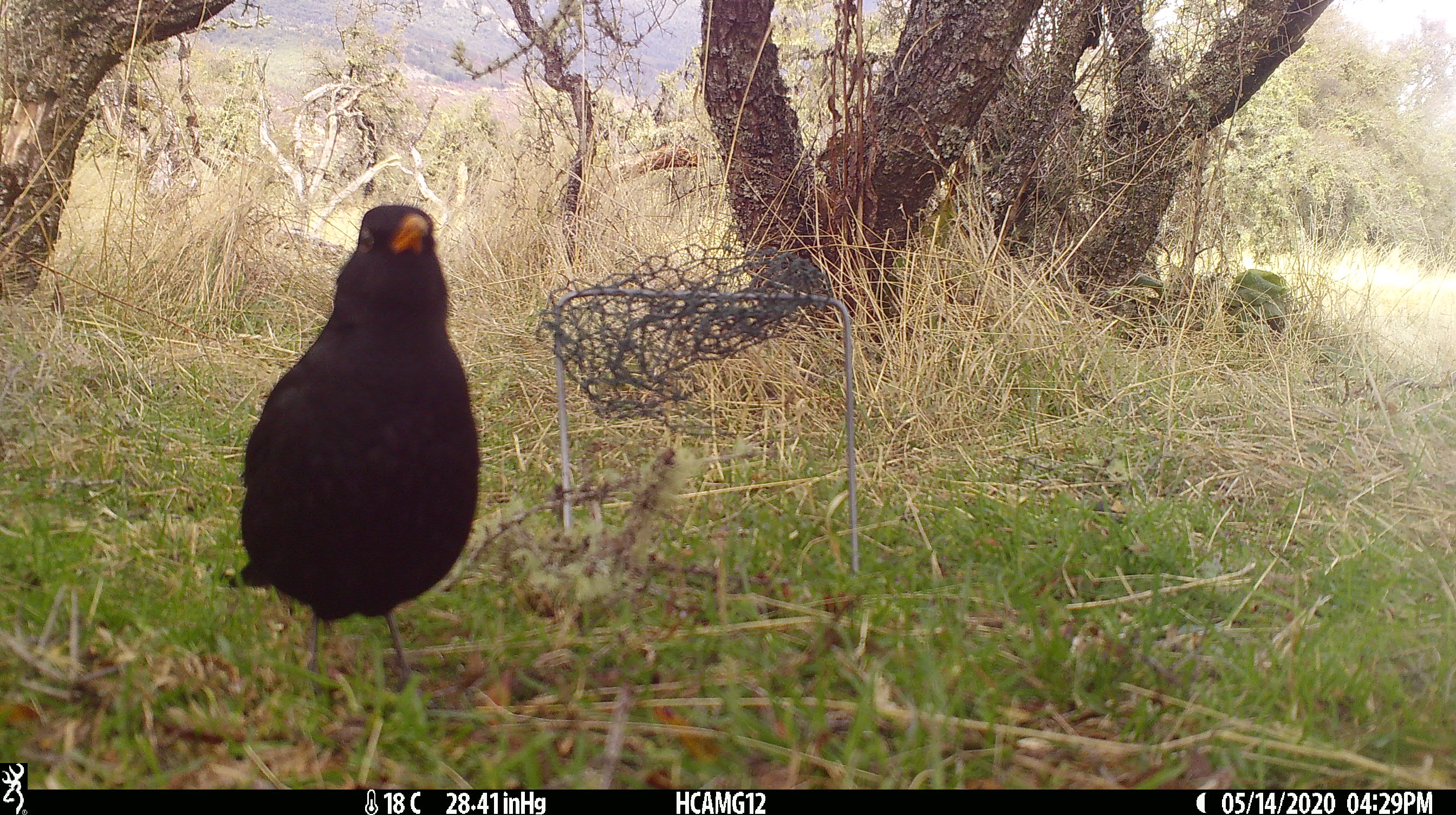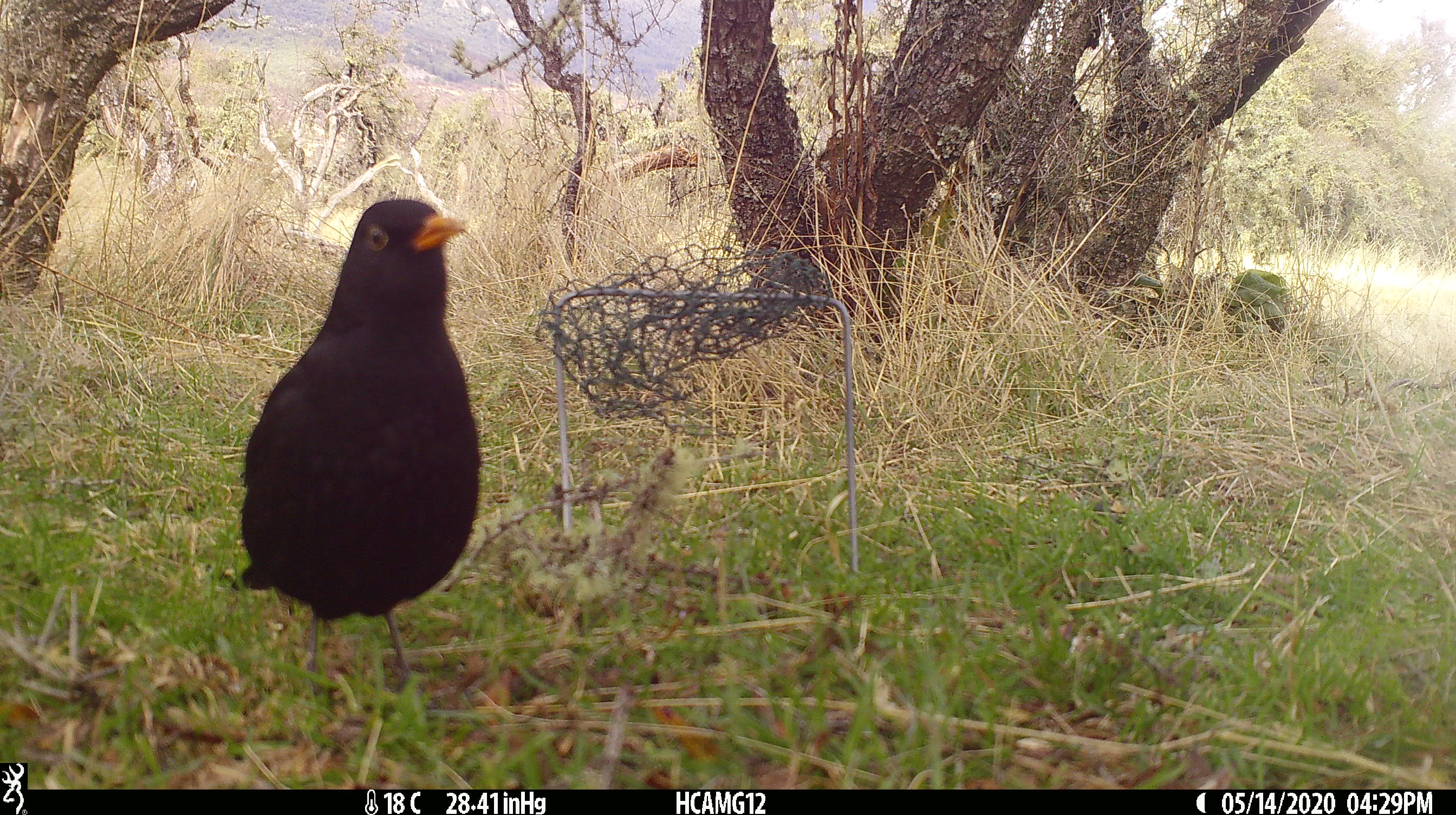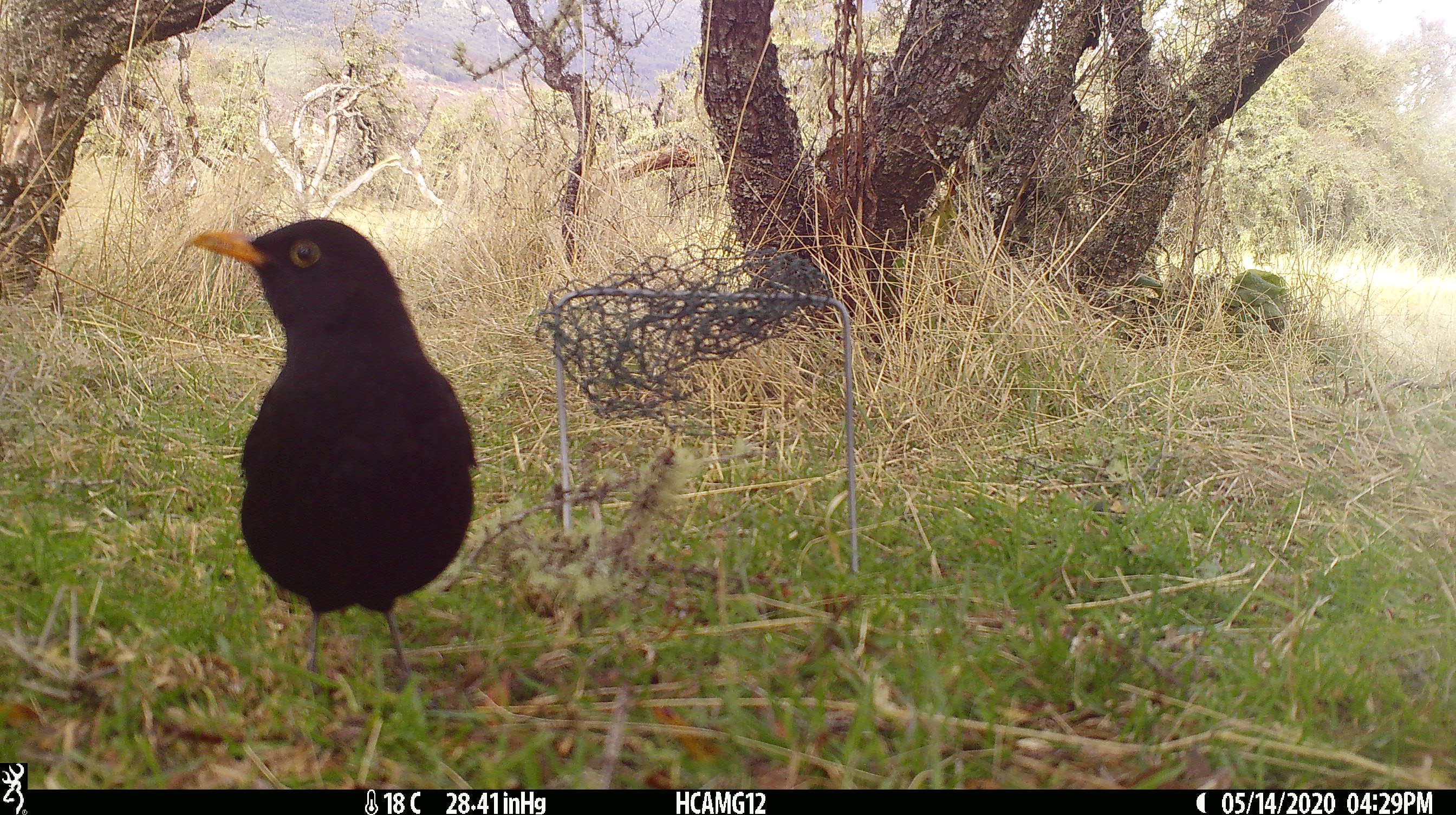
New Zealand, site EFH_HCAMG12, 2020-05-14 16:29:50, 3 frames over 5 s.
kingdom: Animalia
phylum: Chordata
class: Aves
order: Passeriformes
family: Turdidae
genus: Turdus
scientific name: Turdus merula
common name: eurasian blackbird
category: blackbird